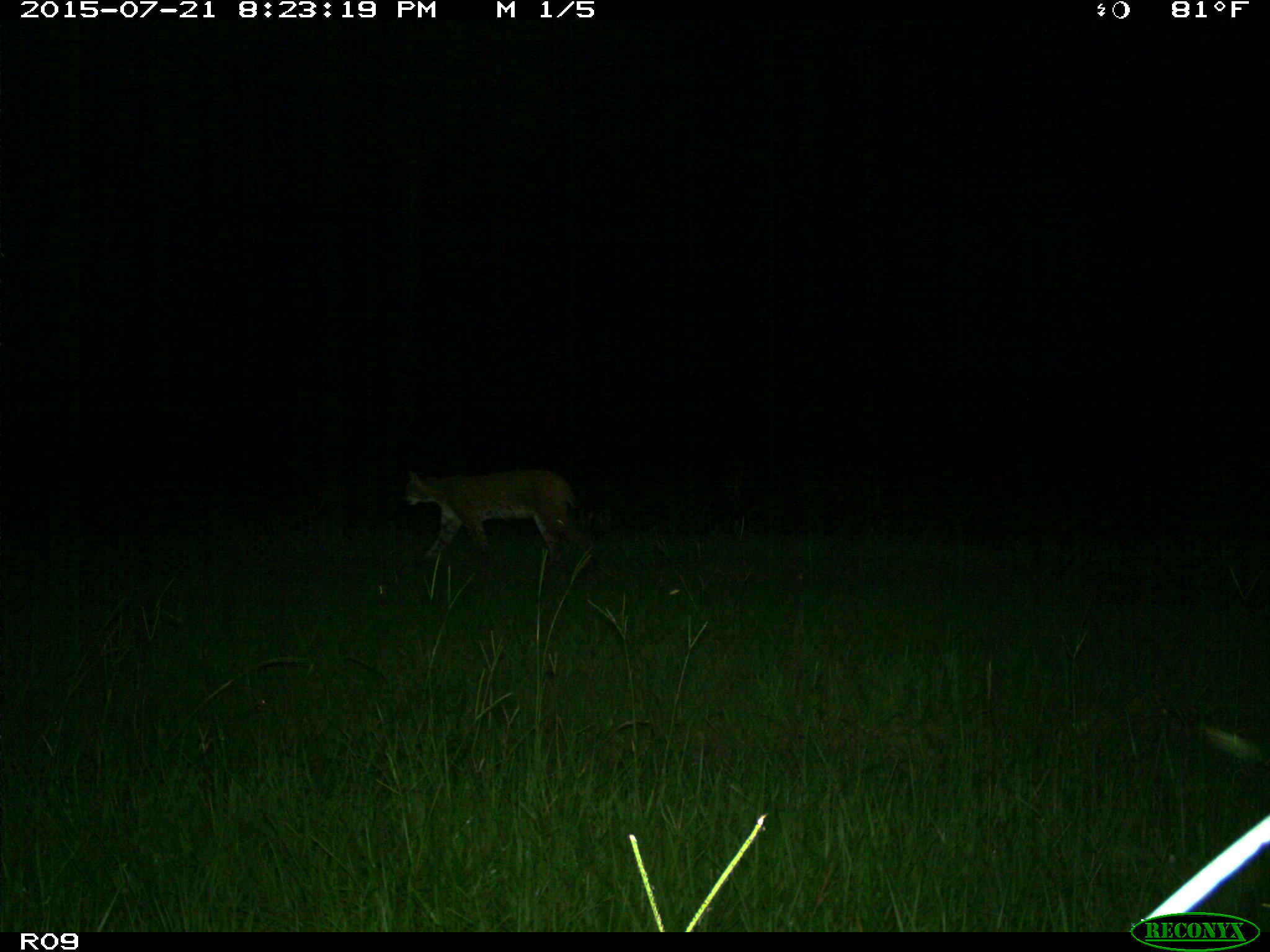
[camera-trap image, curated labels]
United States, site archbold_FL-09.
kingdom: Animalia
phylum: Chordata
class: Mammalia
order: Carnivora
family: Felidae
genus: Lynx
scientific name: Lynx rufus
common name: bobcat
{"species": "Lynx rufus (bobcat)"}